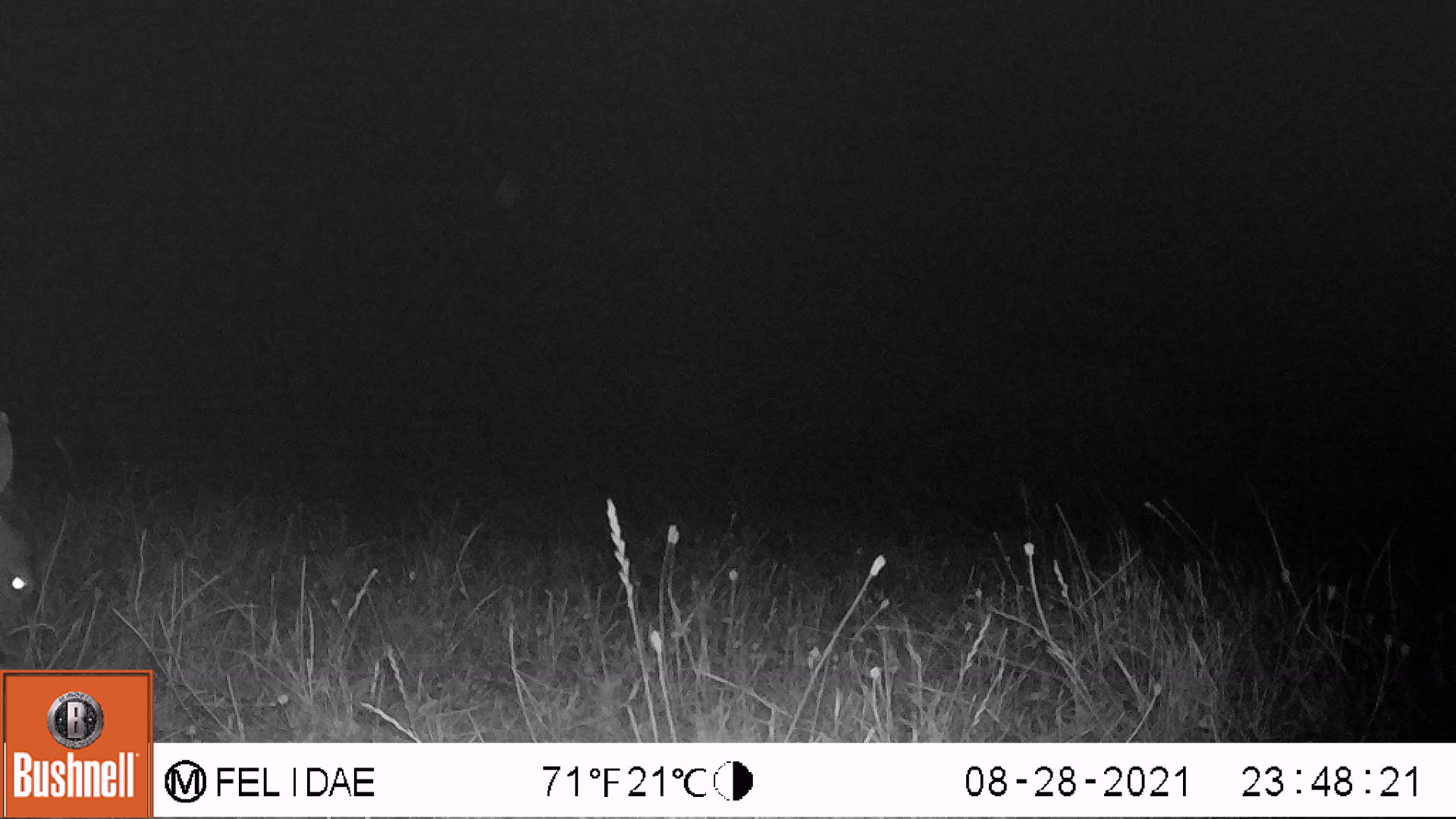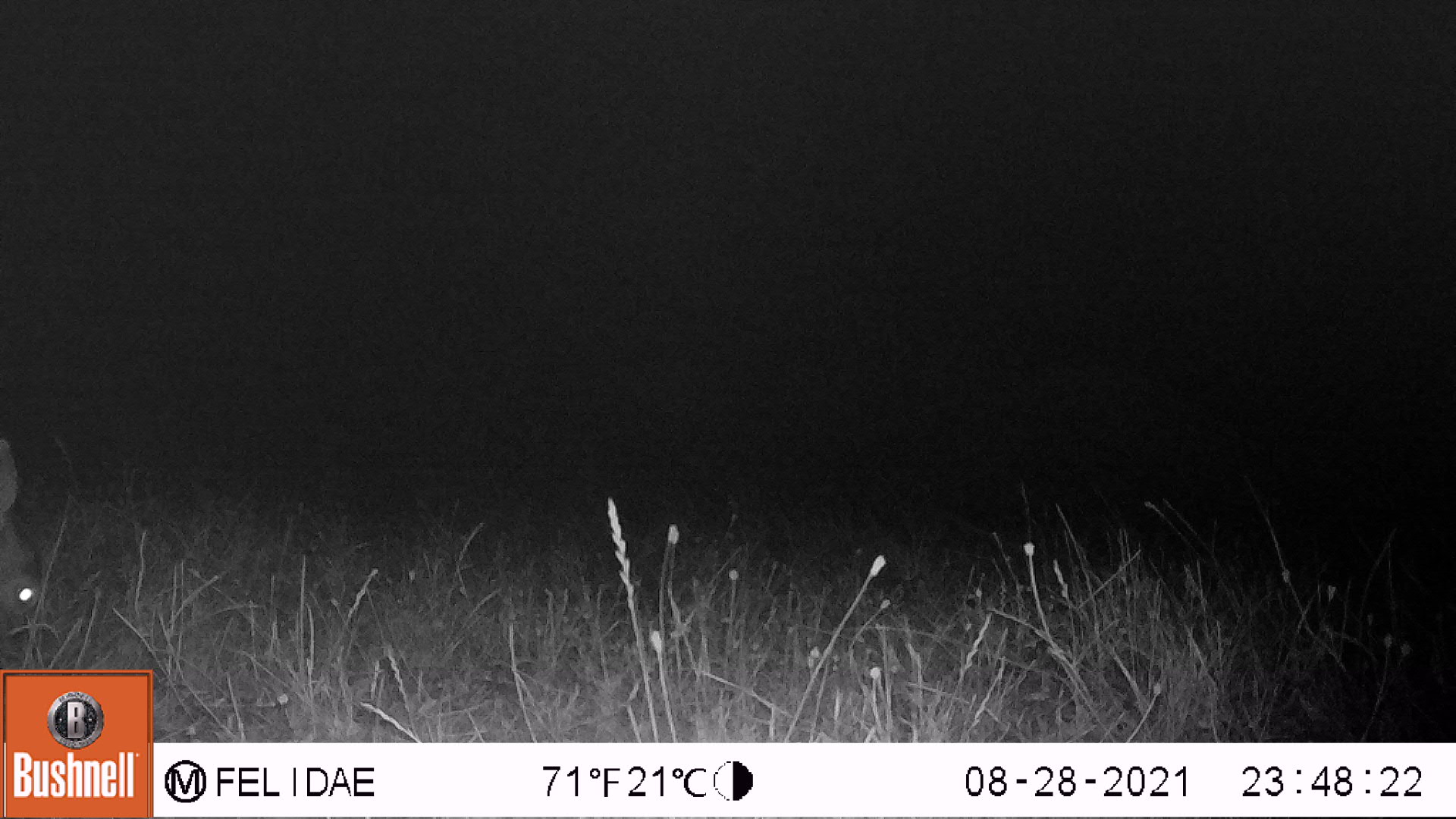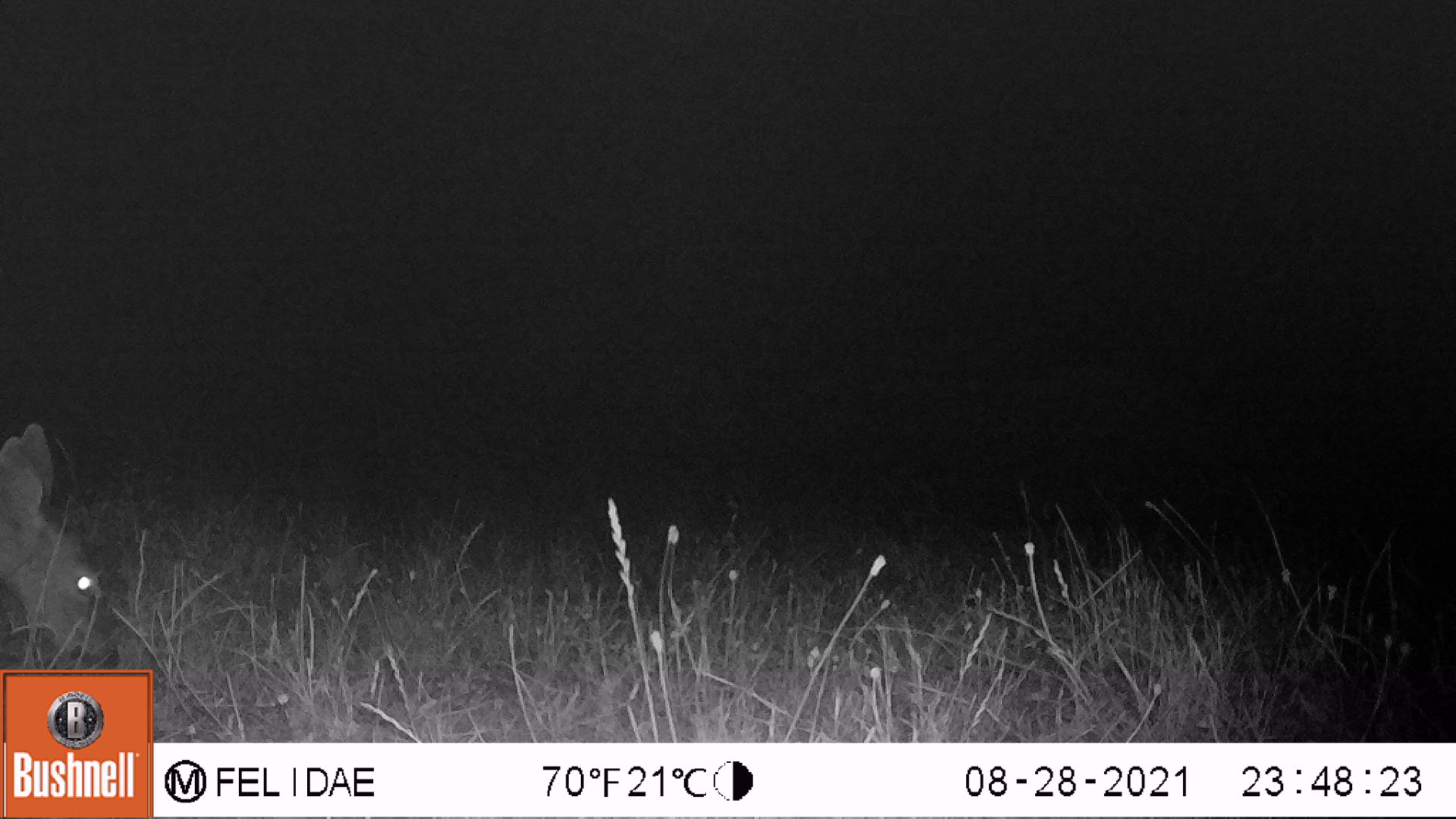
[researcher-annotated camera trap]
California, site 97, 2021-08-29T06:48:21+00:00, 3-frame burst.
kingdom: Animalia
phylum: Chordata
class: Mammalia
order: Artiodactyla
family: Cervidae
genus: Odocoileus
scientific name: Odocoileus hemionus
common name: mule deer